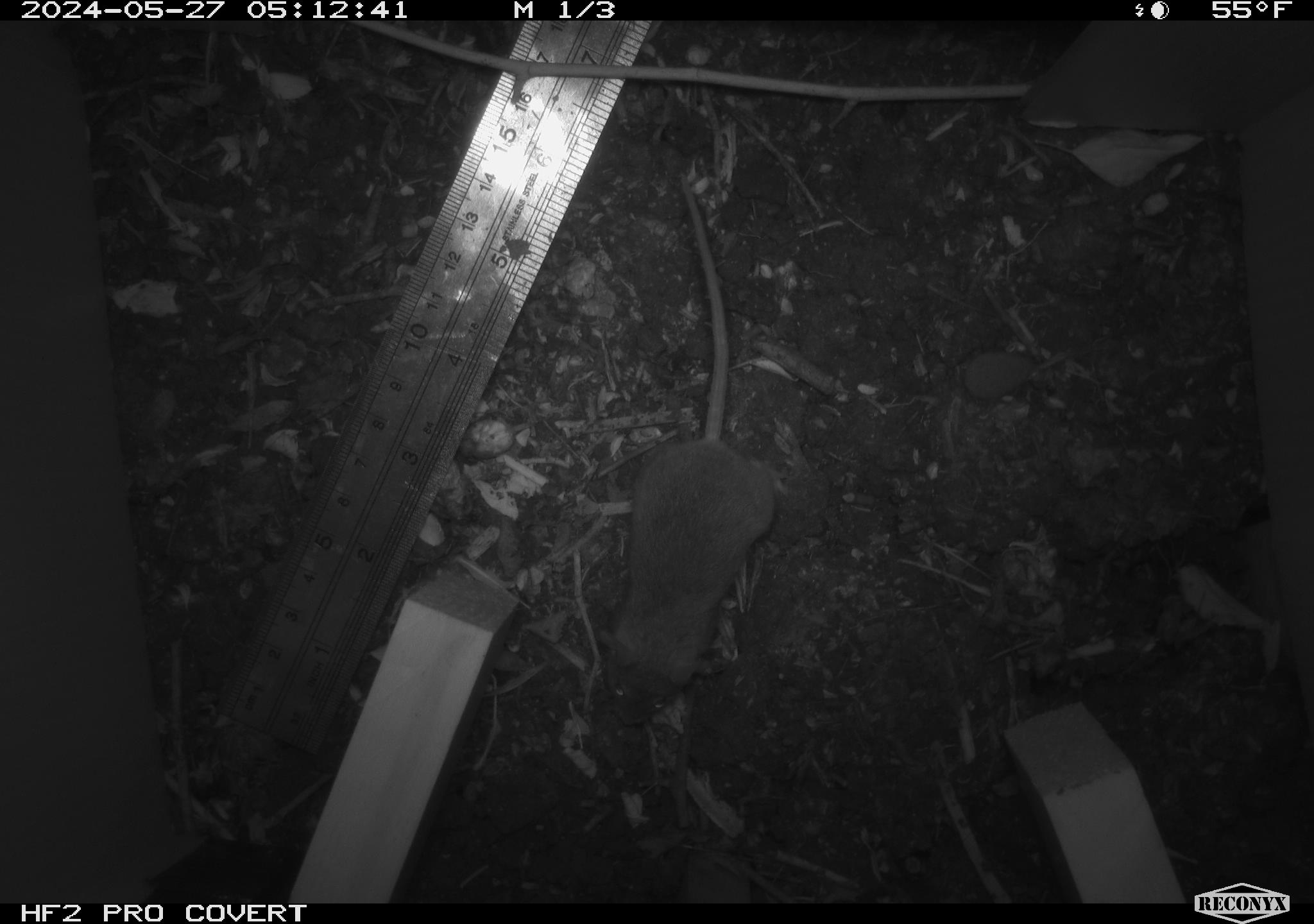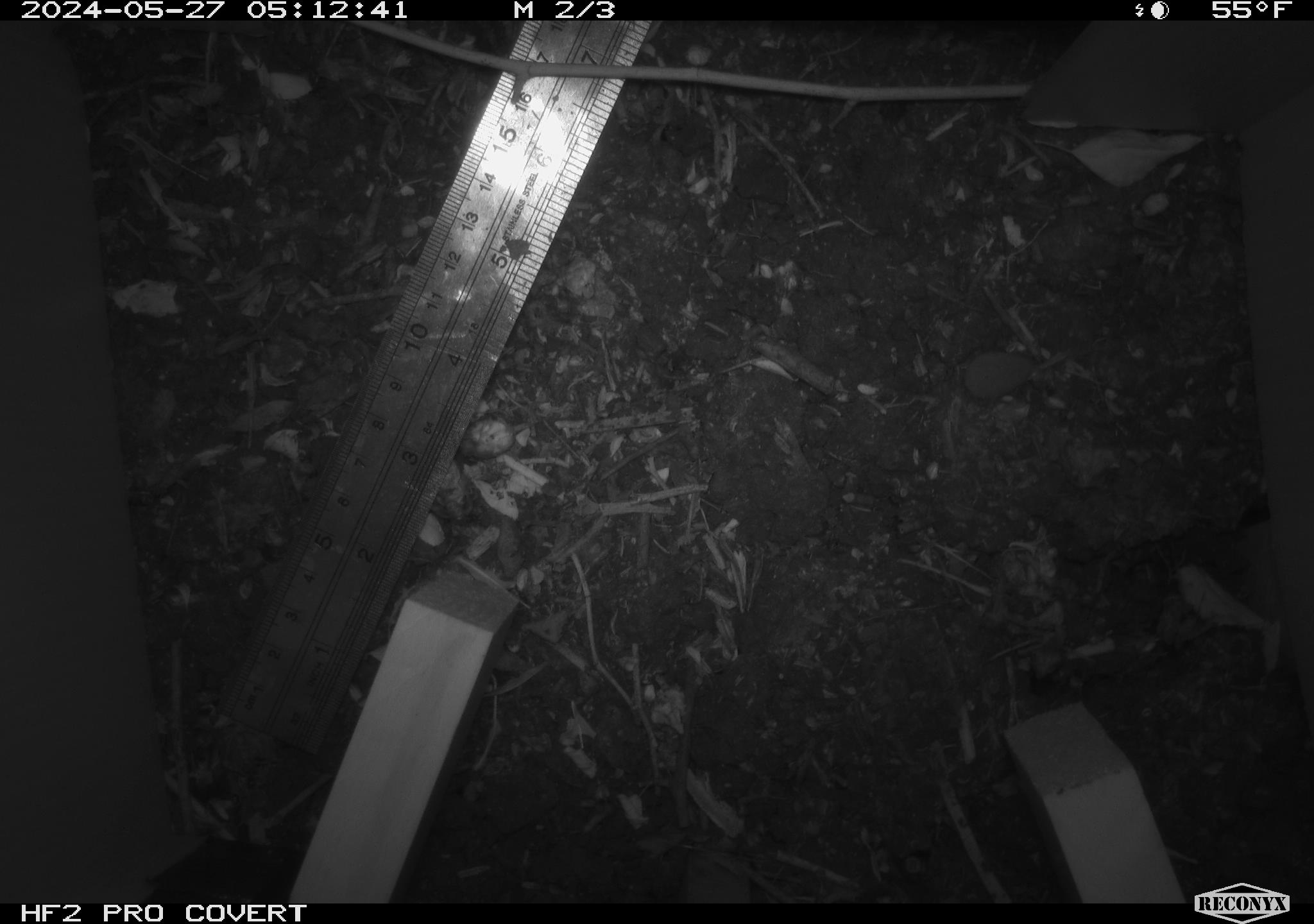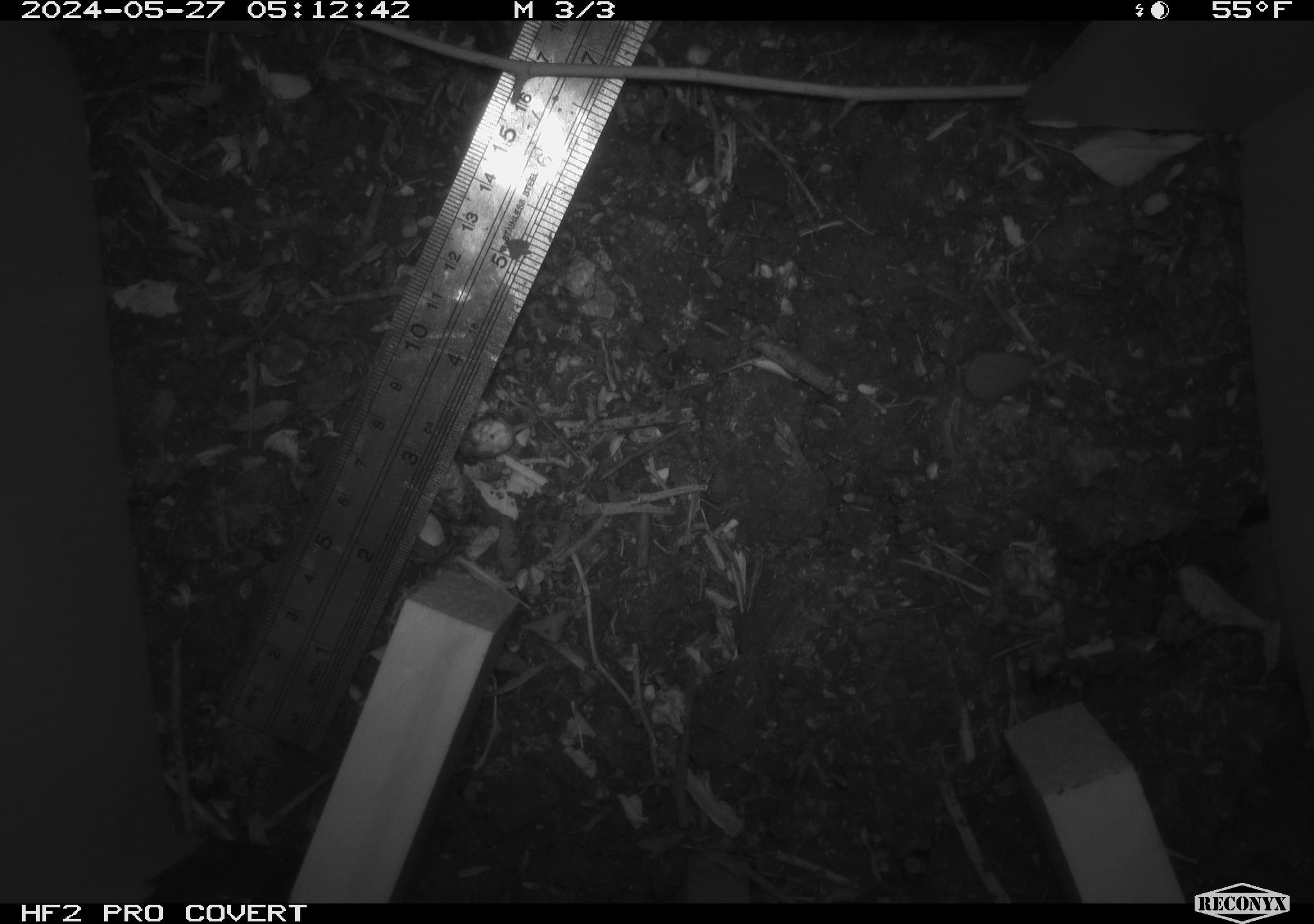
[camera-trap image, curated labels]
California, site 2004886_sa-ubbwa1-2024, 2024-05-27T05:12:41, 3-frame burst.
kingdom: Animalia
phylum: Chordata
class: Mammalia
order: Rodentia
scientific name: Rodentia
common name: mouse species